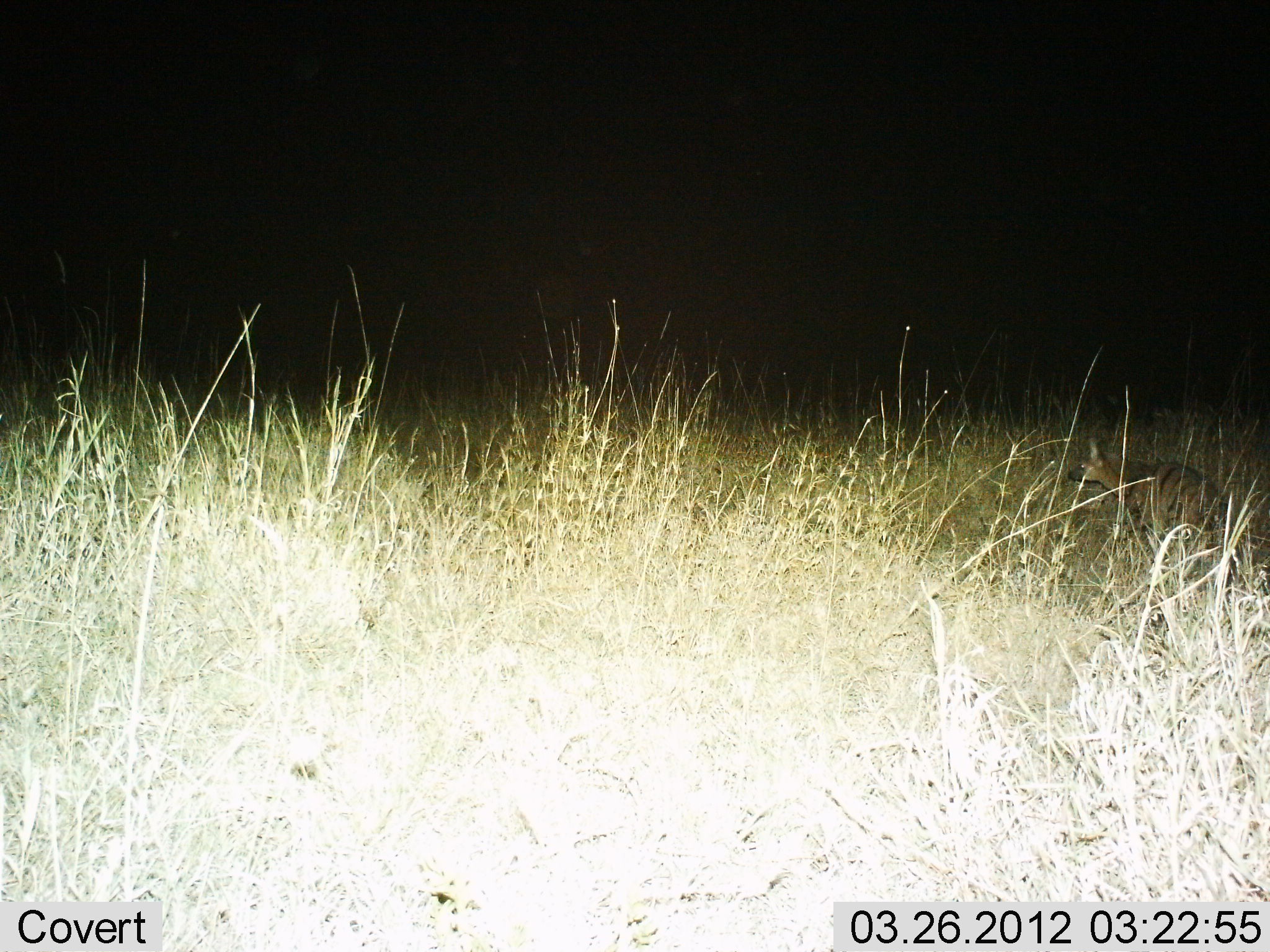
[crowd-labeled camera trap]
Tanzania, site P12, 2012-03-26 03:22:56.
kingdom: Animalia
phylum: Chordata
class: Mammalia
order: Carnivora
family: Hyaenidae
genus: Hyaena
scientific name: Hyaena hyaena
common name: striped hyena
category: hyenastriped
Hyenastriped (striped hyena) (Hyaena hyaena), count 1. Behavior (volunteer vote fractions): standing 43%, resting 0%, moving 57%, interacting 0%. Young present (vote fraction): 0%. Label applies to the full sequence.